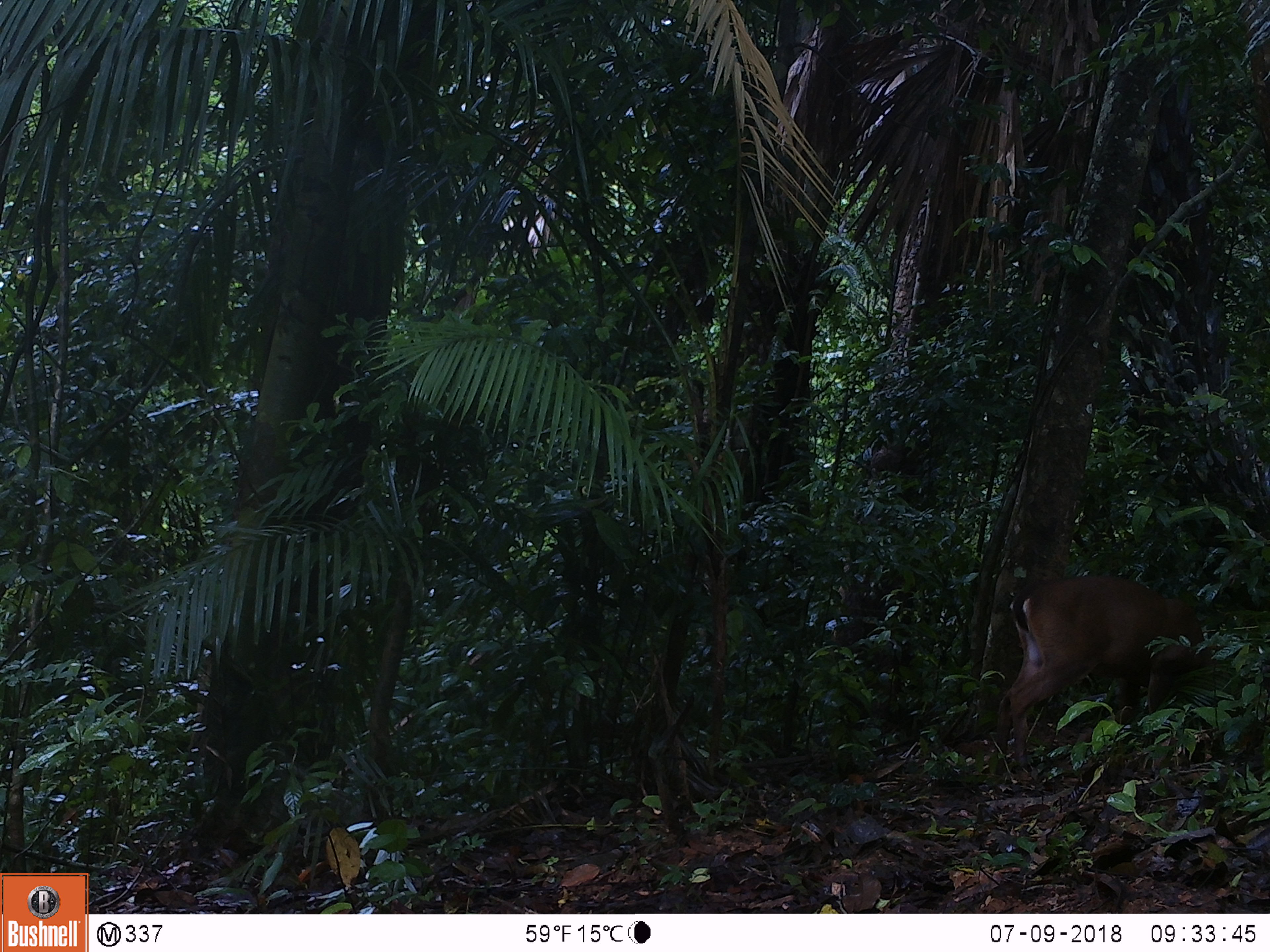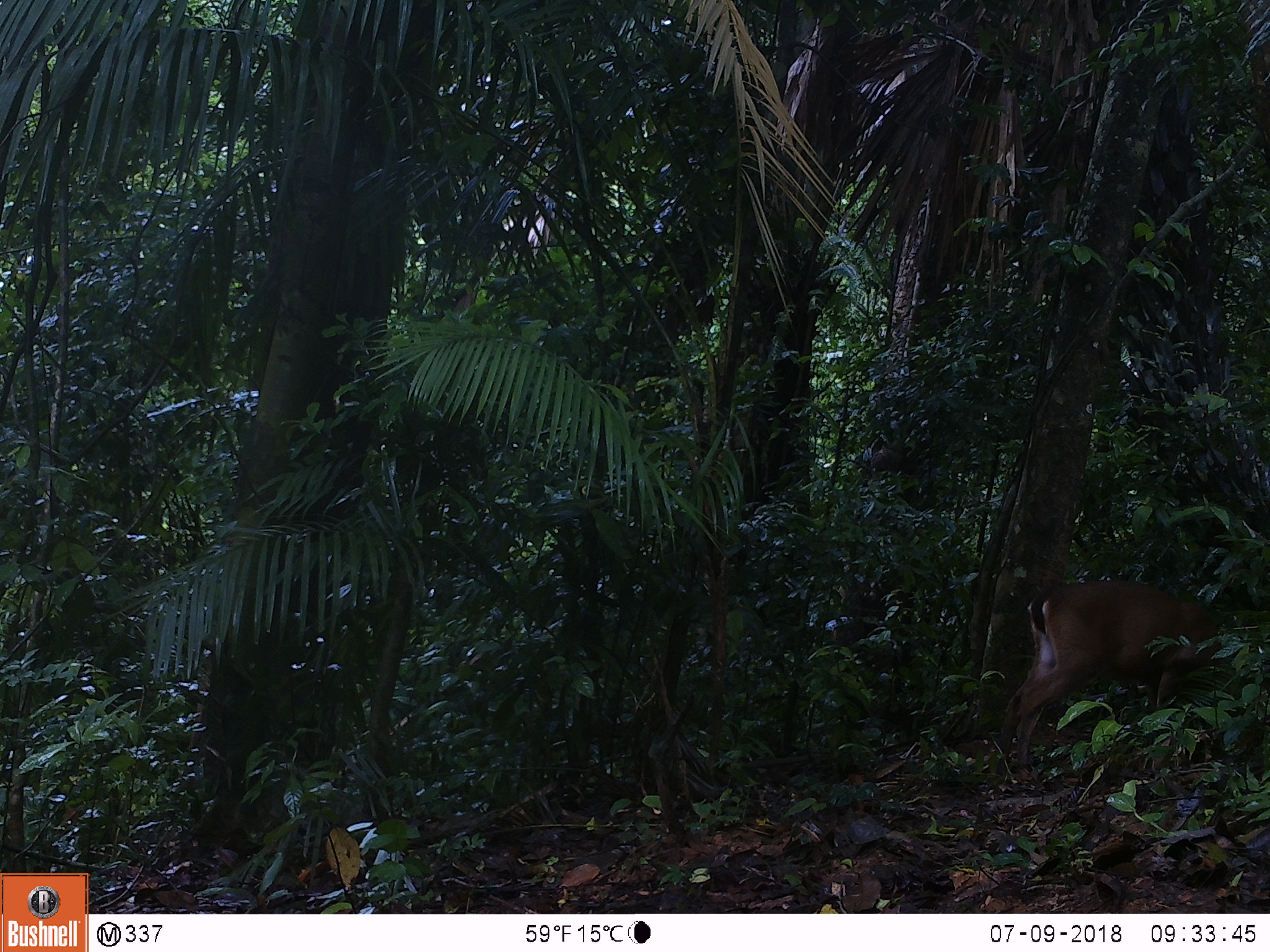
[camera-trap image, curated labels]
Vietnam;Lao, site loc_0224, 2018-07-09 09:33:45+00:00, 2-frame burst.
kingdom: Animalia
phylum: Chordata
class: Mammalia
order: Artiodactyla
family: Cervidae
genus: Muntiacus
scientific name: Muntiacus vuquangensis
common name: large-antlered muntjac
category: large antlered muntjac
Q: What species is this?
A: Large antlered muntjac (large-antlered muntjac) (Muntiacus vuquangensis).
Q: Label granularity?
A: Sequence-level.